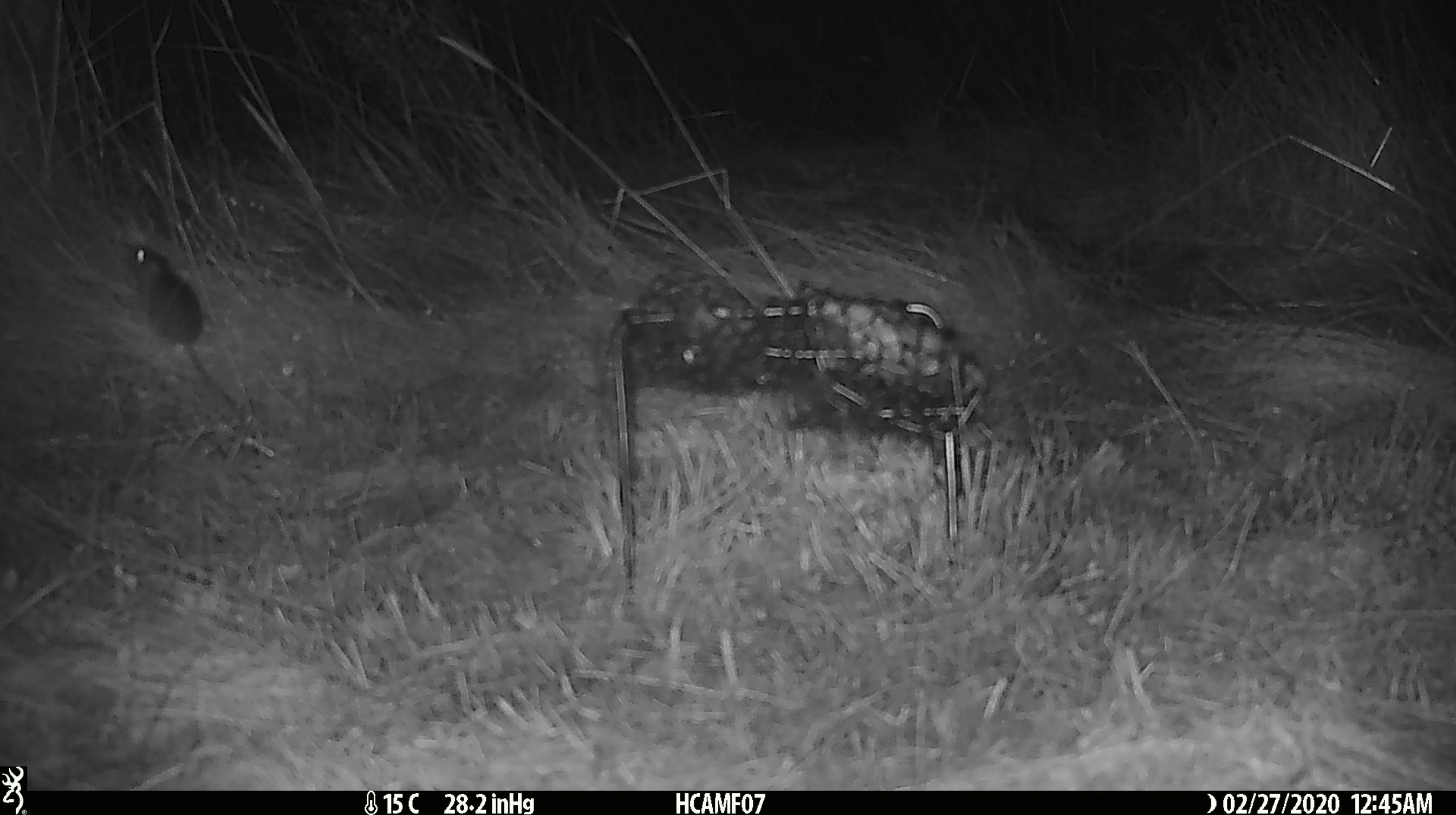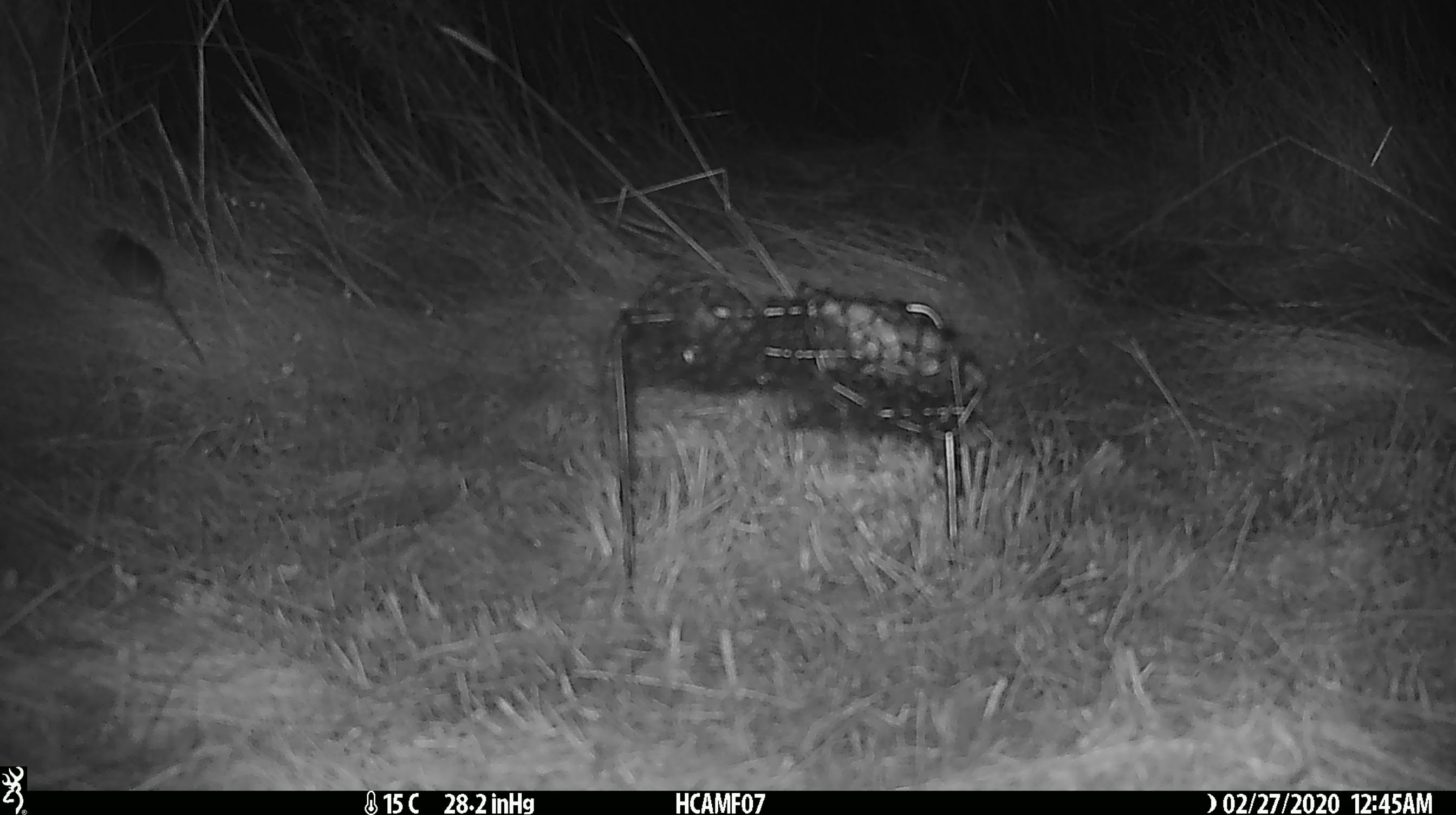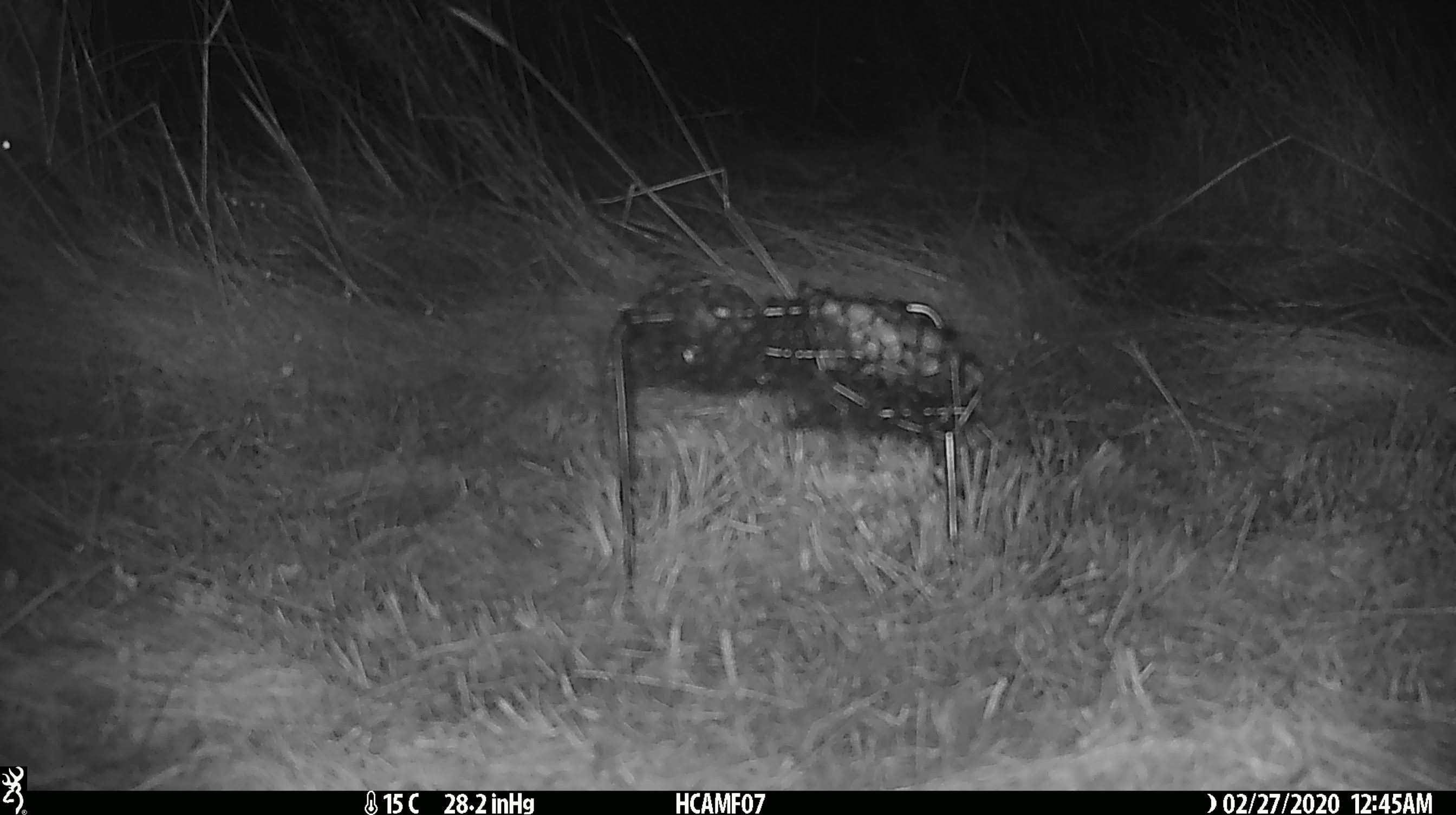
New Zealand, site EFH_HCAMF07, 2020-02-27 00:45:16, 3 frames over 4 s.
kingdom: Animalia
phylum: Chordata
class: Mammalia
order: Rodentia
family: Muridae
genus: Mus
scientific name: Mus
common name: mouse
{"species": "mouse (Mus)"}